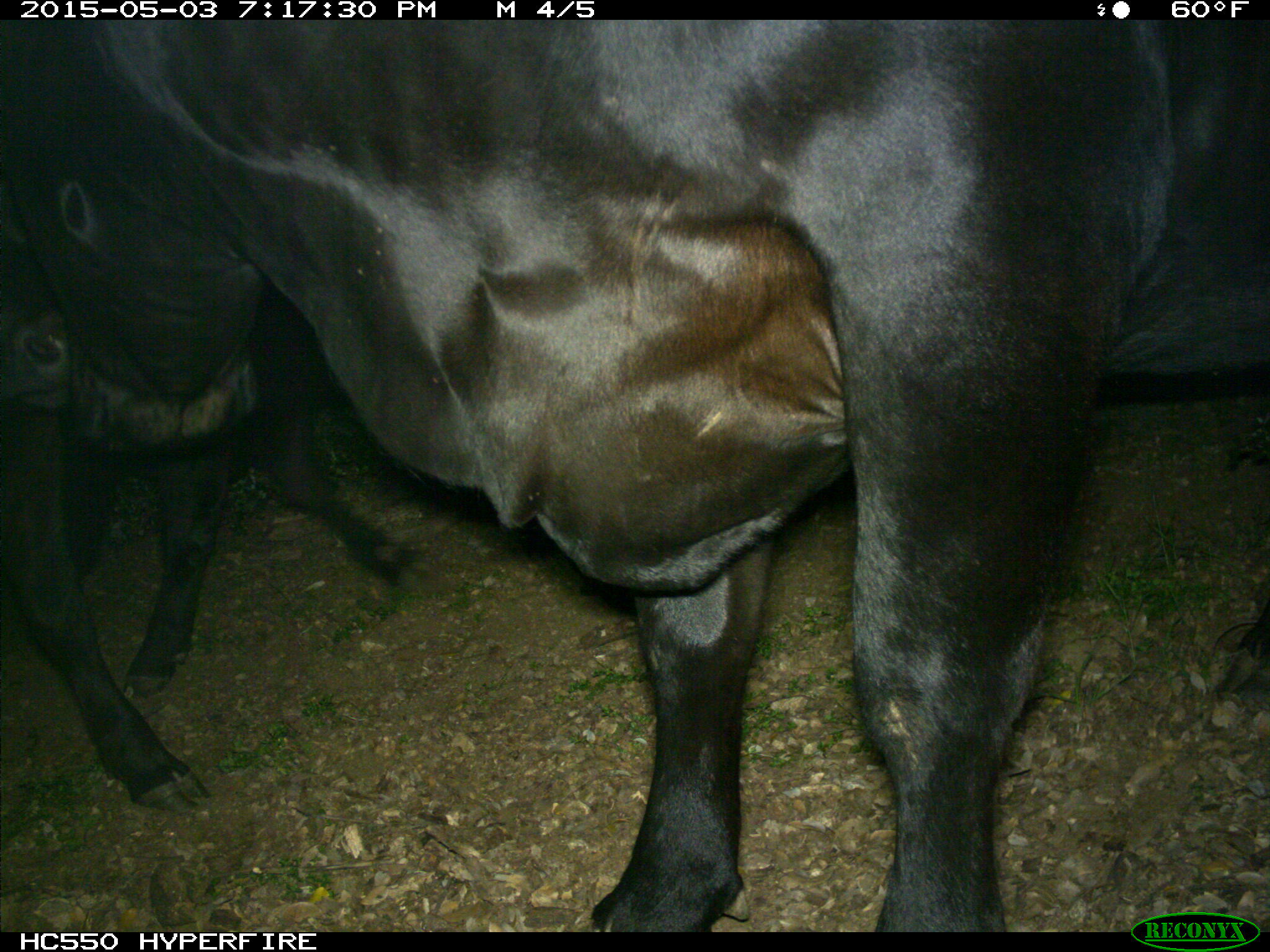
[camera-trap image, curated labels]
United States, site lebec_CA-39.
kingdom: Animalia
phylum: Chordata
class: Mammalia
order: Artiodactyla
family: Bovidae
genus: Bos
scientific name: Bos taurus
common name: domestic cow